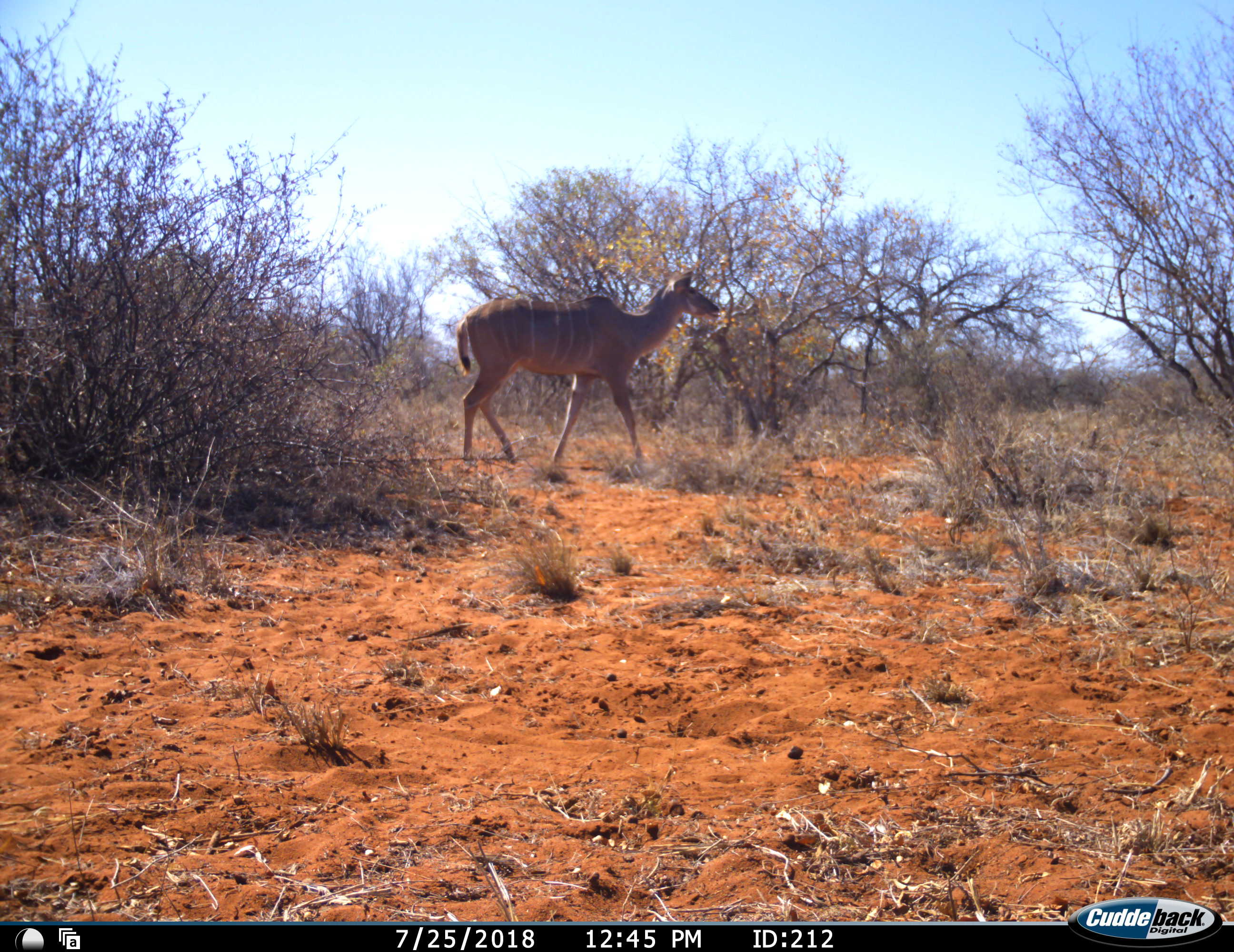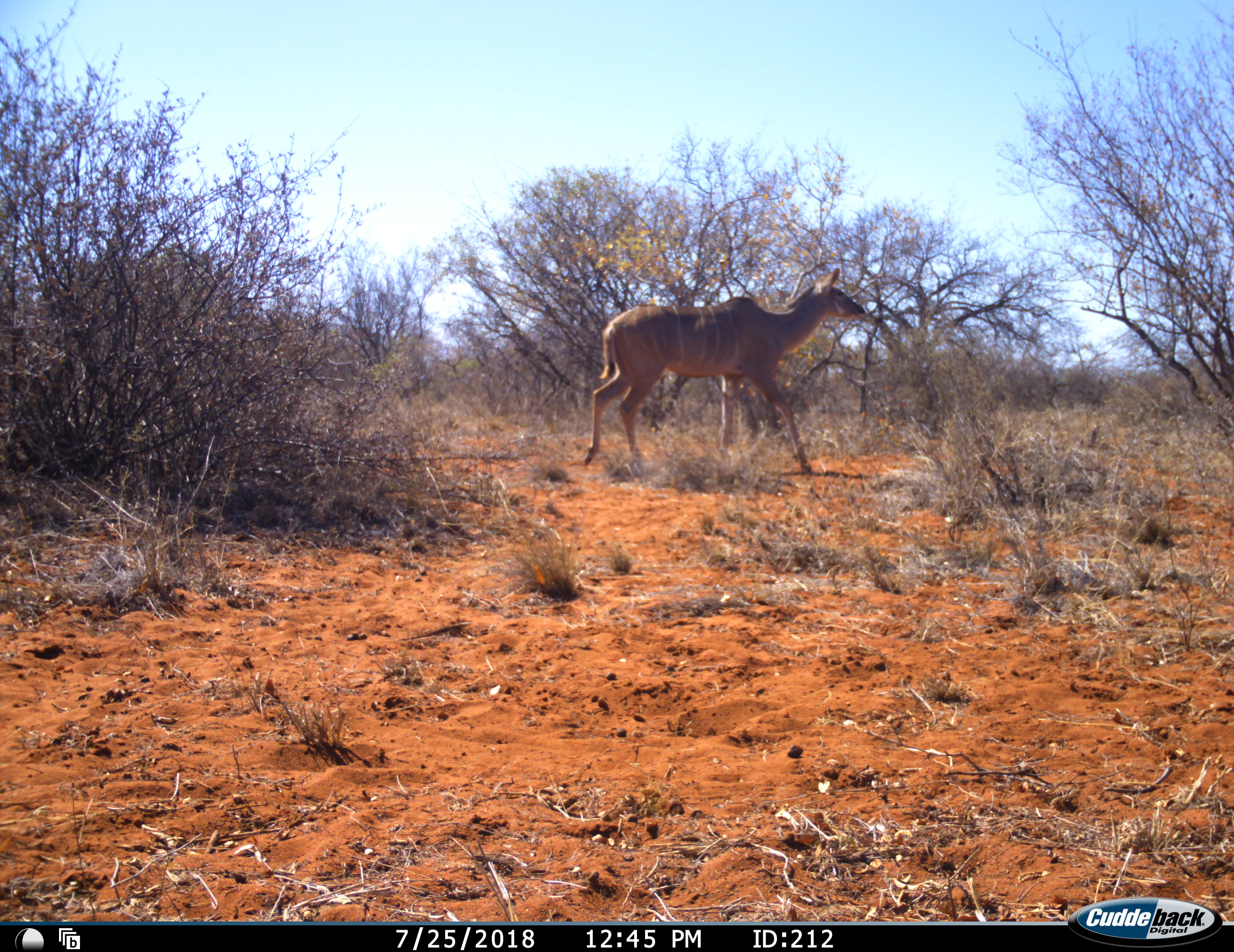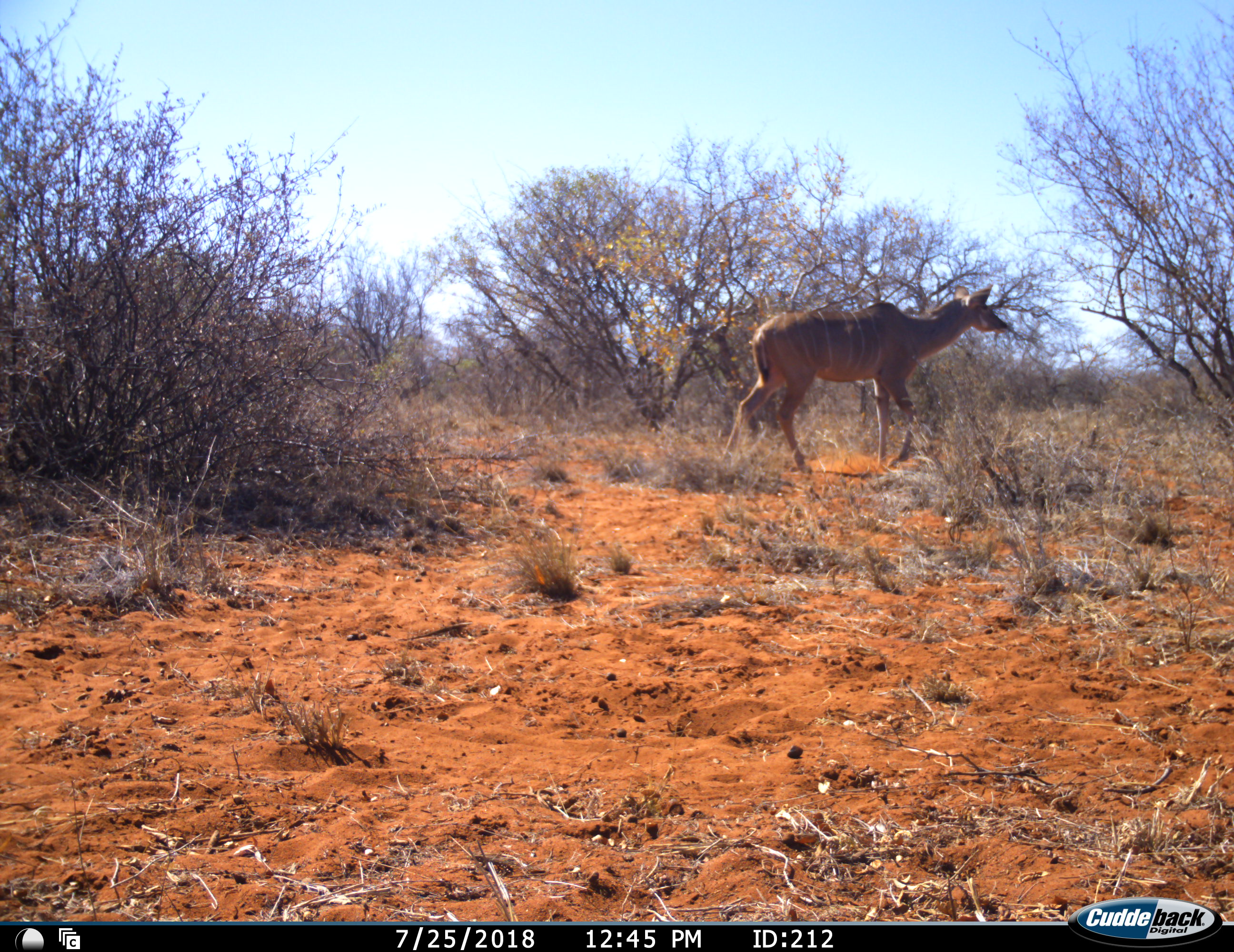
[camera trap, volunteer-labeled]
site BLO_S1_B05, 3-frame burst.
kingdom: Animalia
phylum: Chordata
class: Mammalia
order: Artiodactyla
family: Bovidae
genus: Tragelaphus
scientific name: Tragelaphus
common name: kudu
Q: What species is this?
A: Kudu (Tragelaphus).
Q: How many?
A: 1.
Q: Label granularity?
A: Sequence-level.